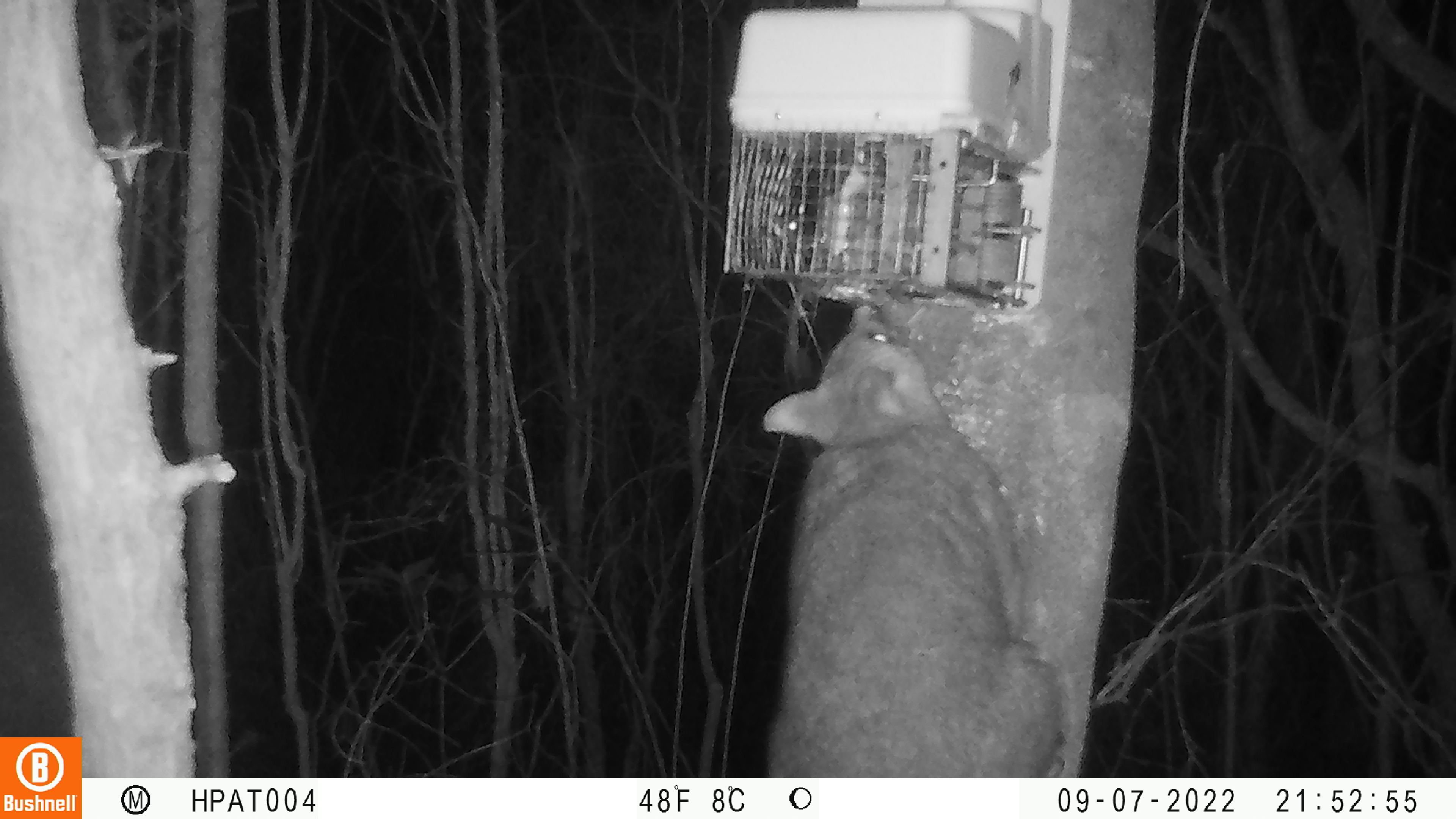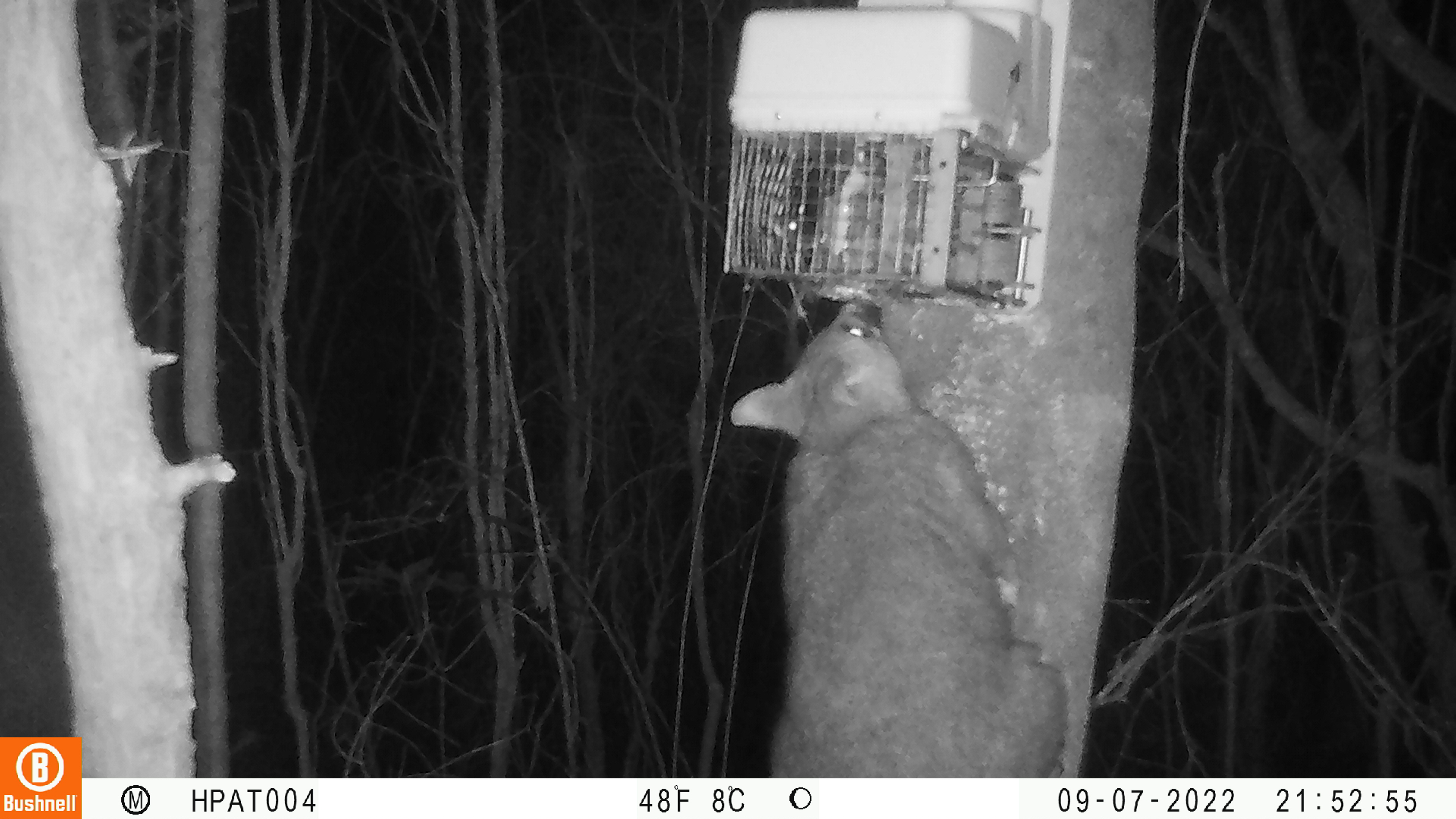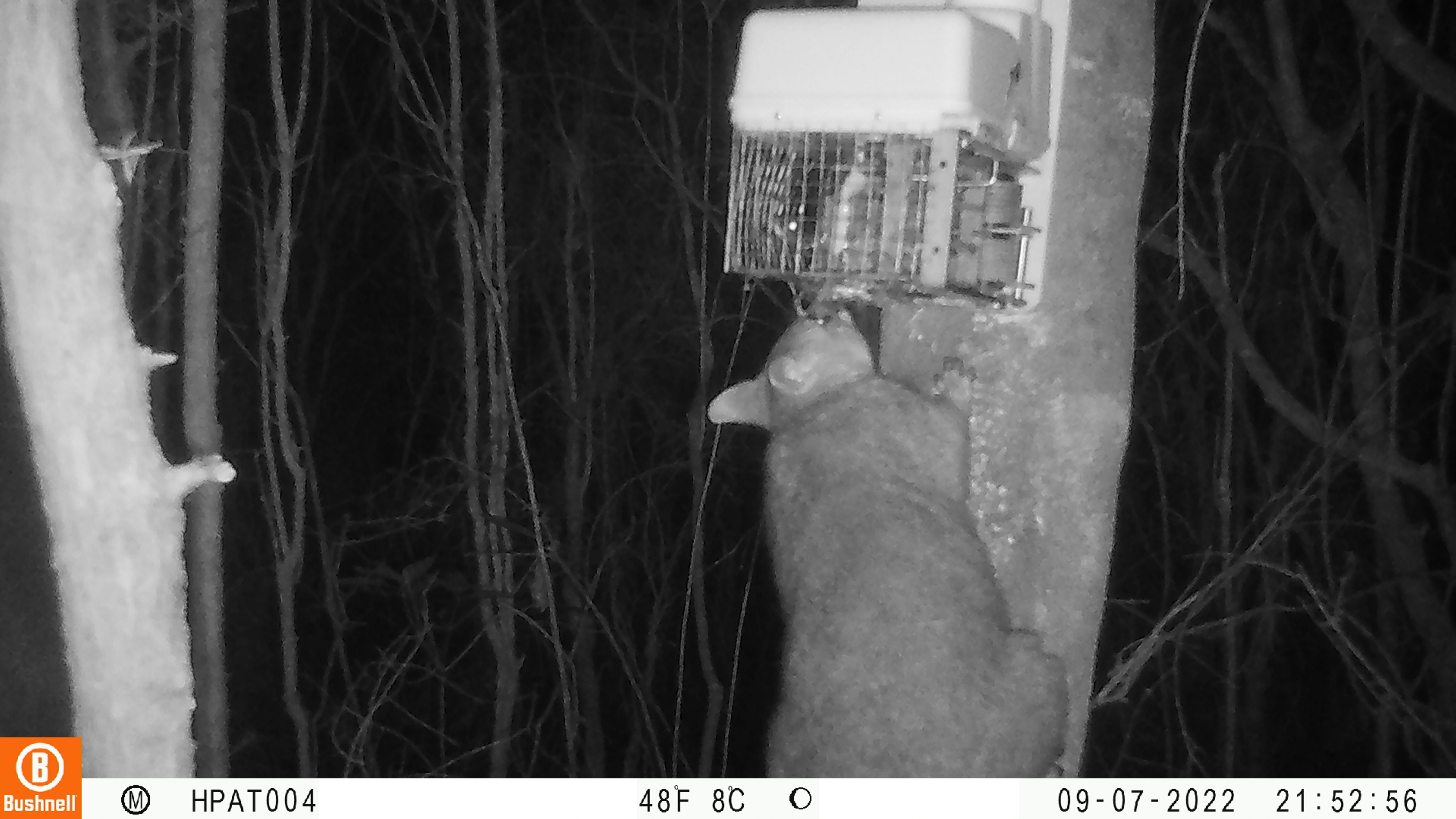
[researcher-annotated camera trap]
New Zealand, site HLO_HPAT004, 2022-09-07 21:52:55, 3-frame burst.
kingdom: Animalia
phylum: Chordata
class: Mammalia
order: Diprotodontia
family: Phalangeridae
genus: Trichosurus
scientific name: Trichosurus vulpecula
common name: common brushtail possum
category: possum